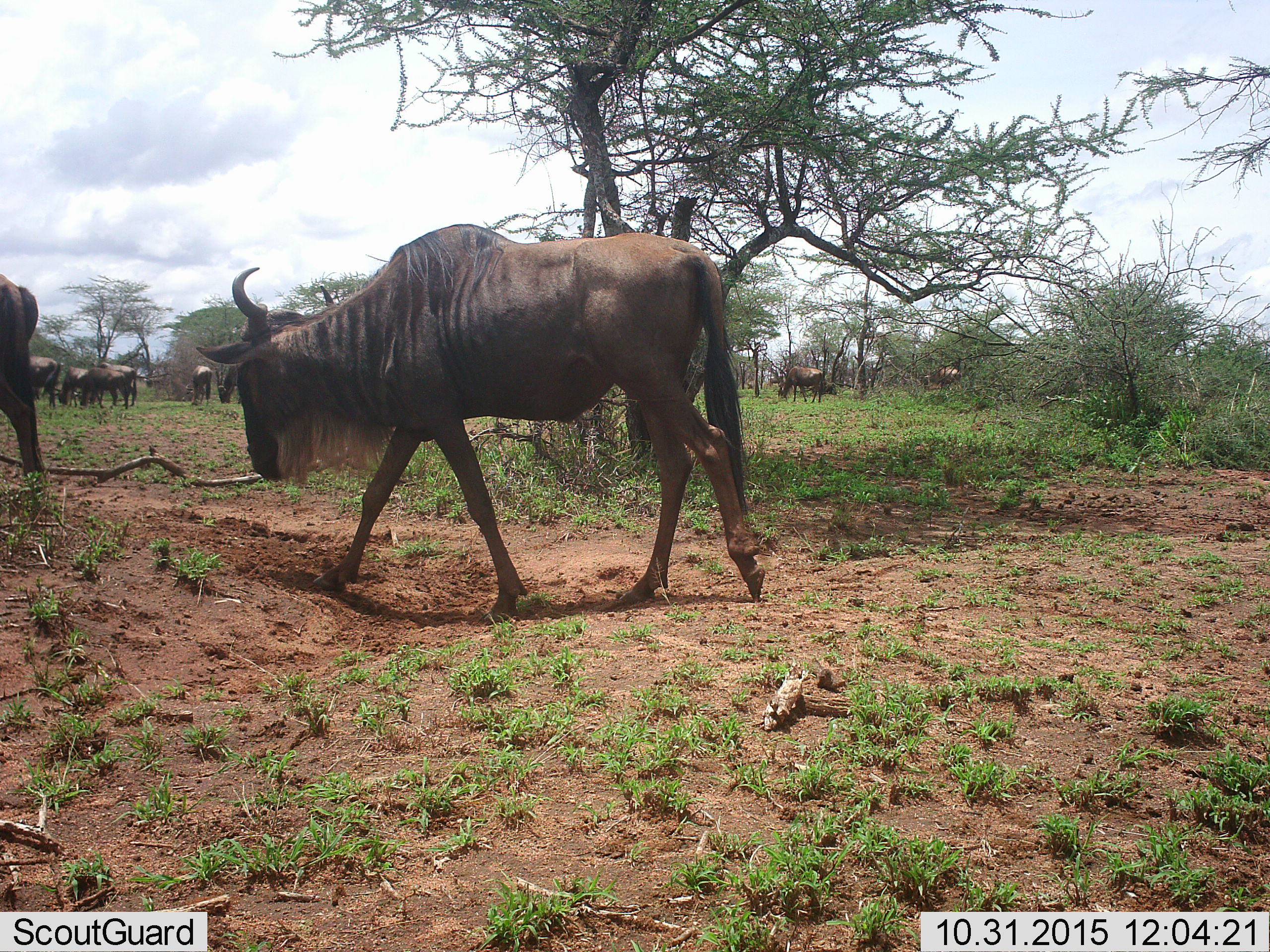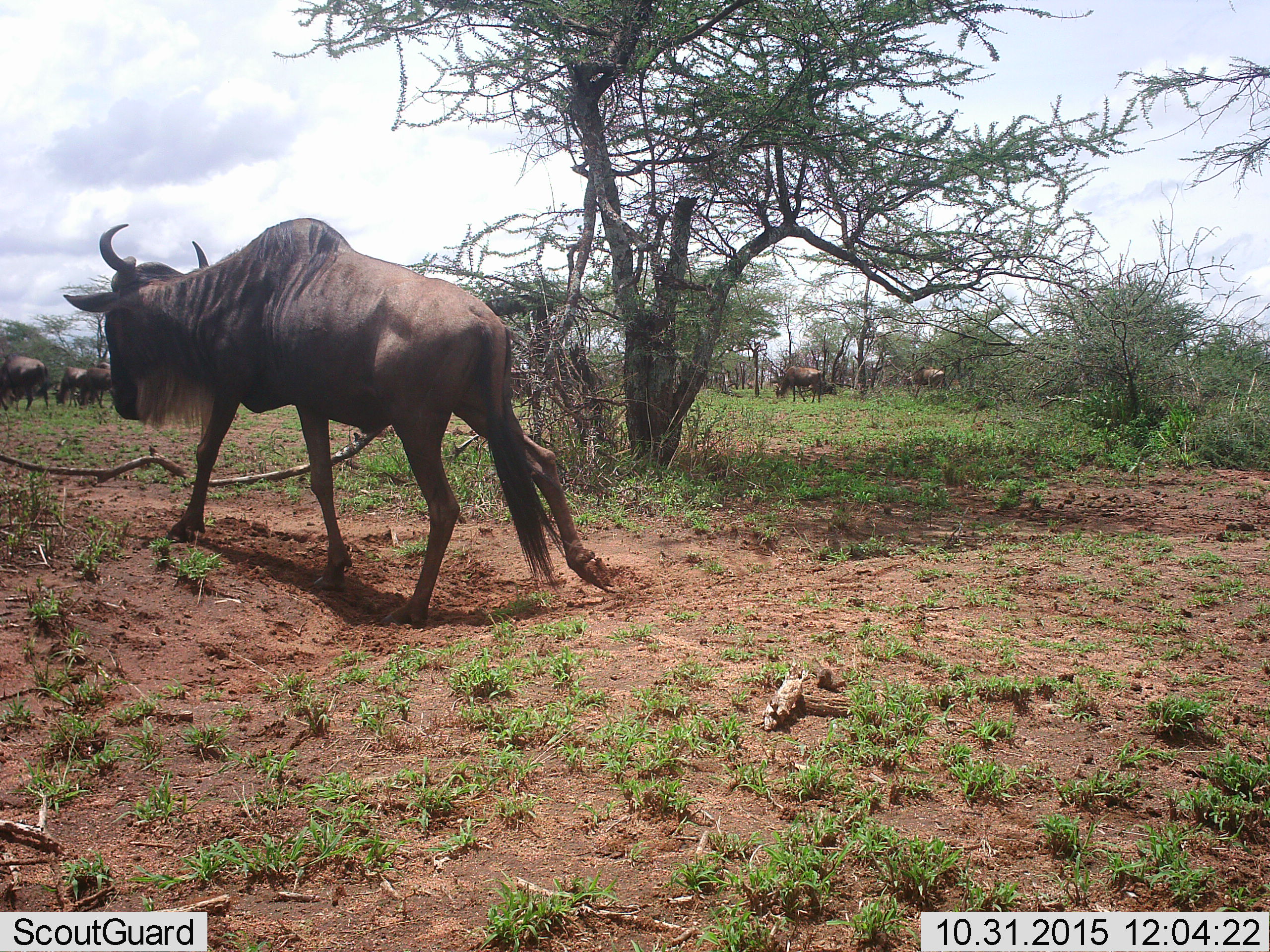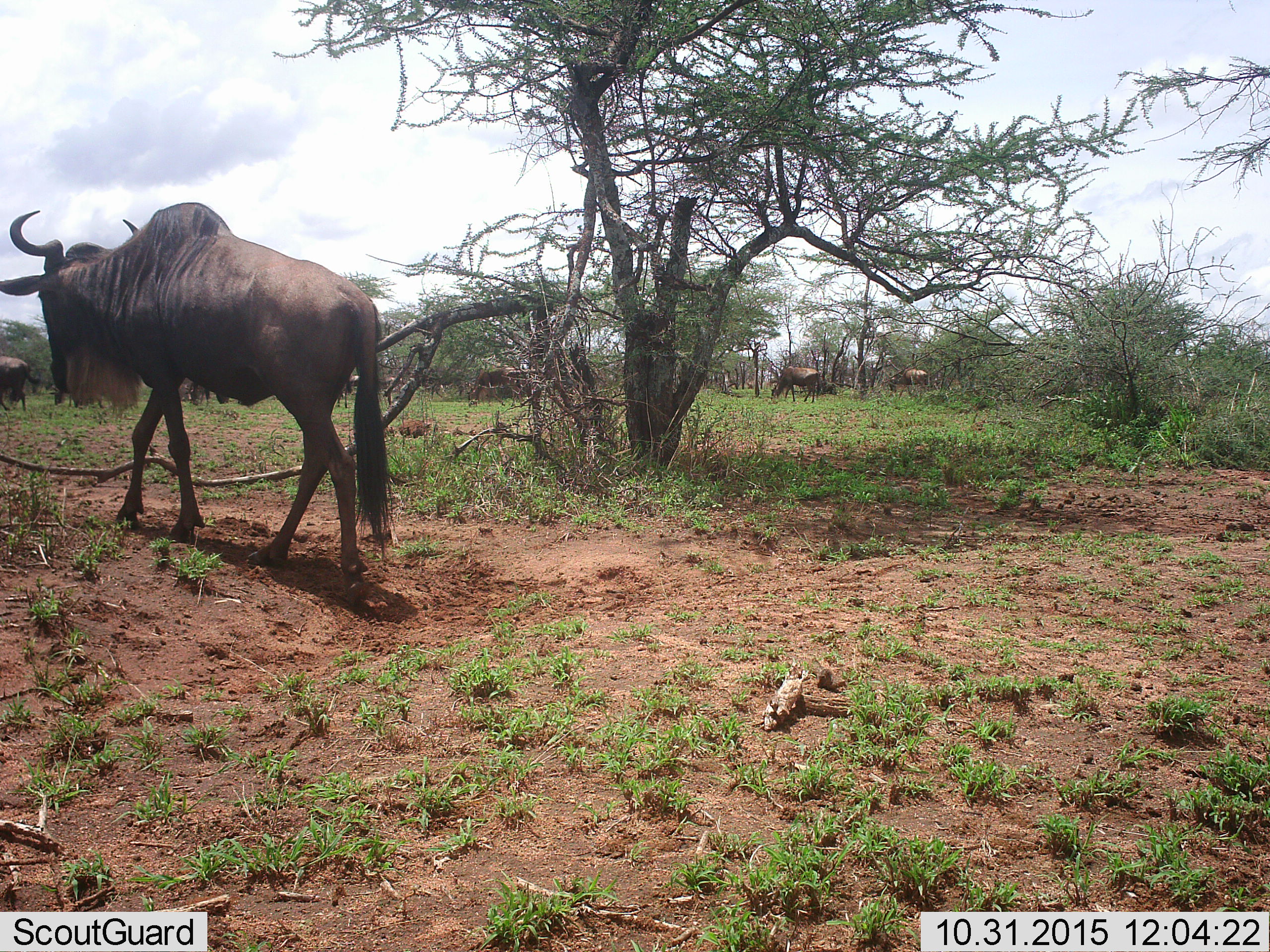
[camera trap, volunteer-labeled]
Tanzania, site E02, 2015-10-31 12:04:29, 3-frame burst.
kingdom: Animalia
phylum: Chordata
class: Mammalia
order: Artiodactyla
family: Bovidae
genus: Connochaetes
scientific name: Connochaetes taurinus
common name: blue wildebeest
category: wildebeest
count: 10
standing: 37%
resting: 0%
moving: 95%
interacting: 0%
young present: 5%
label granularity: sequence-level